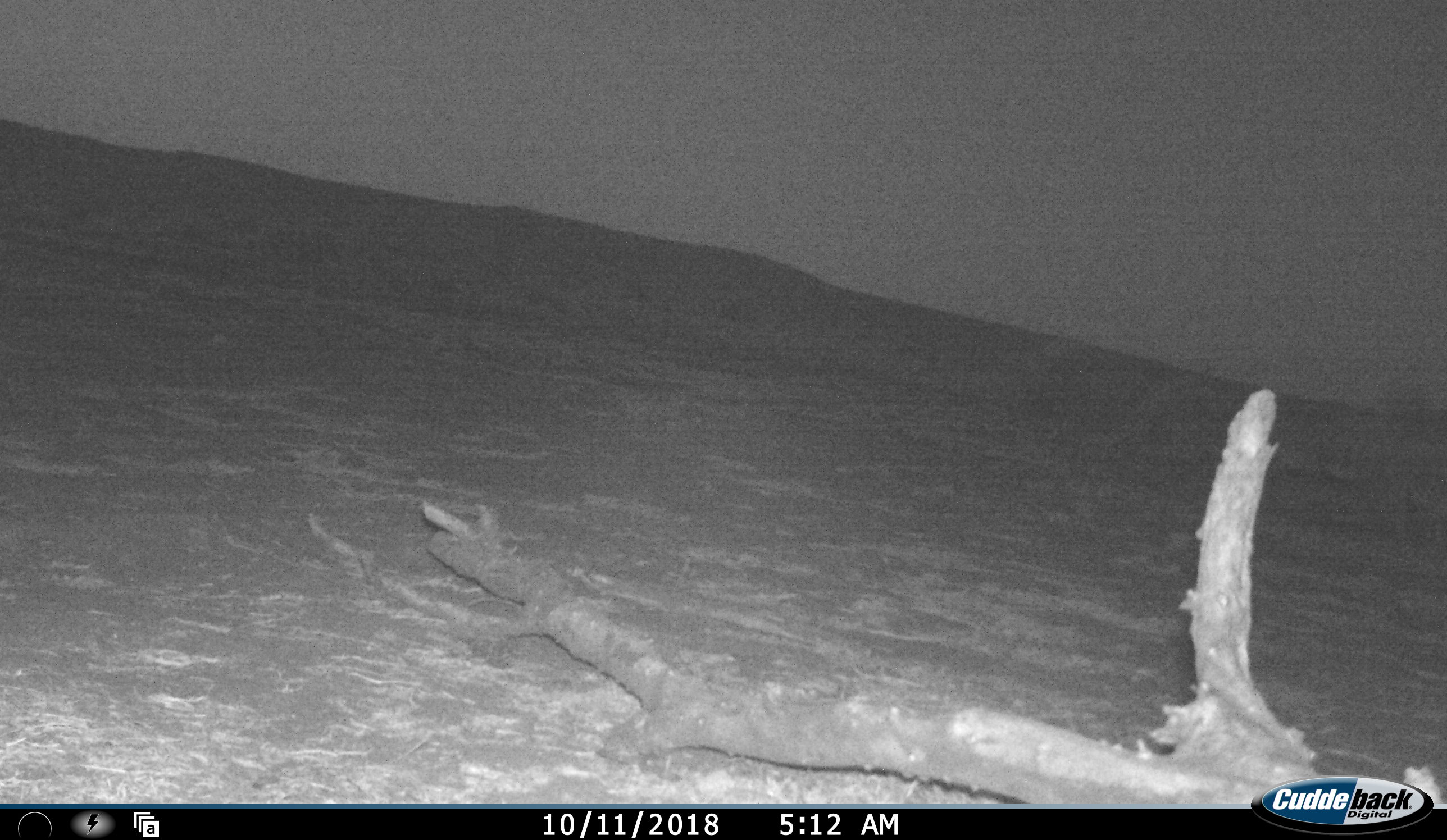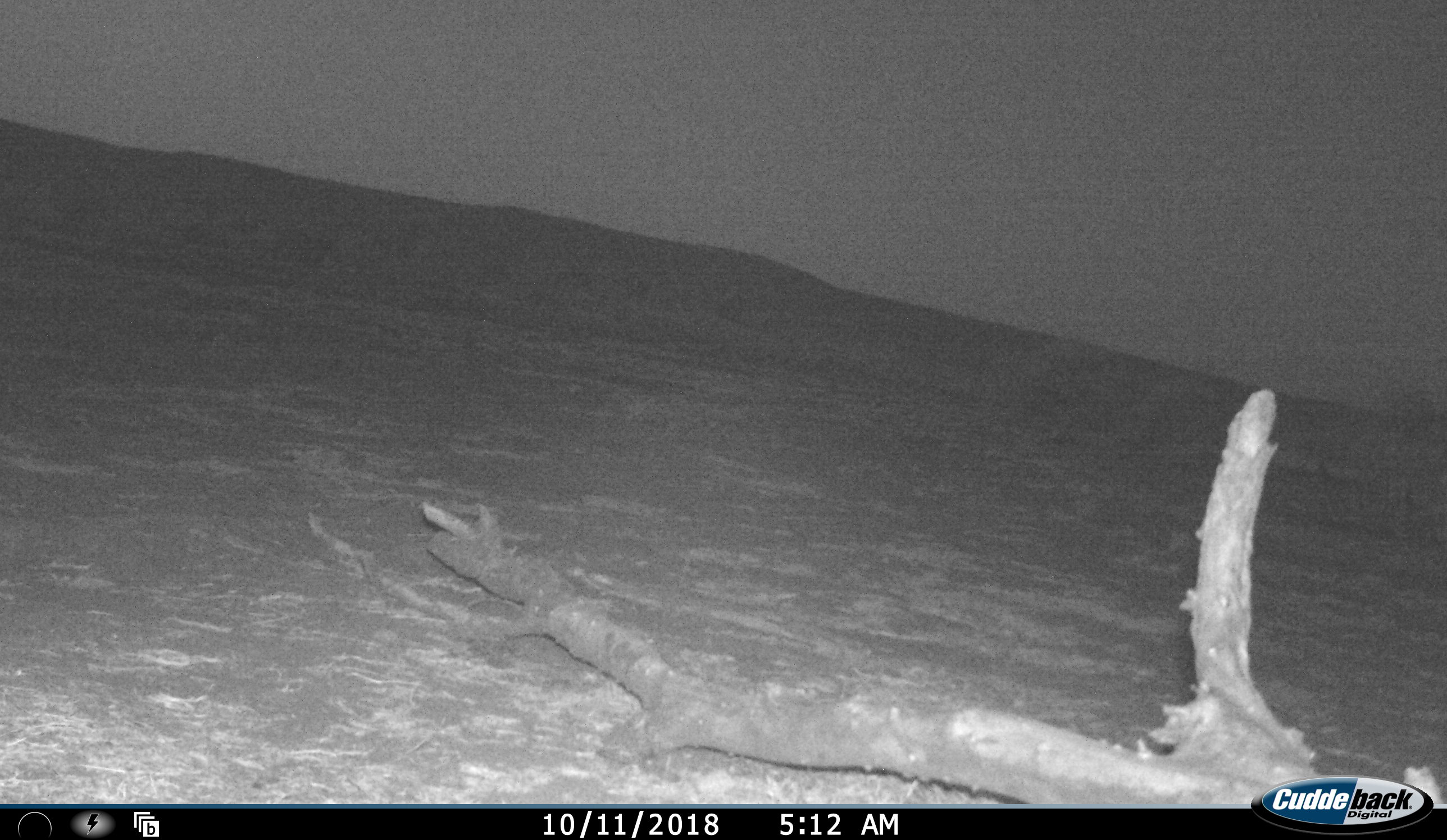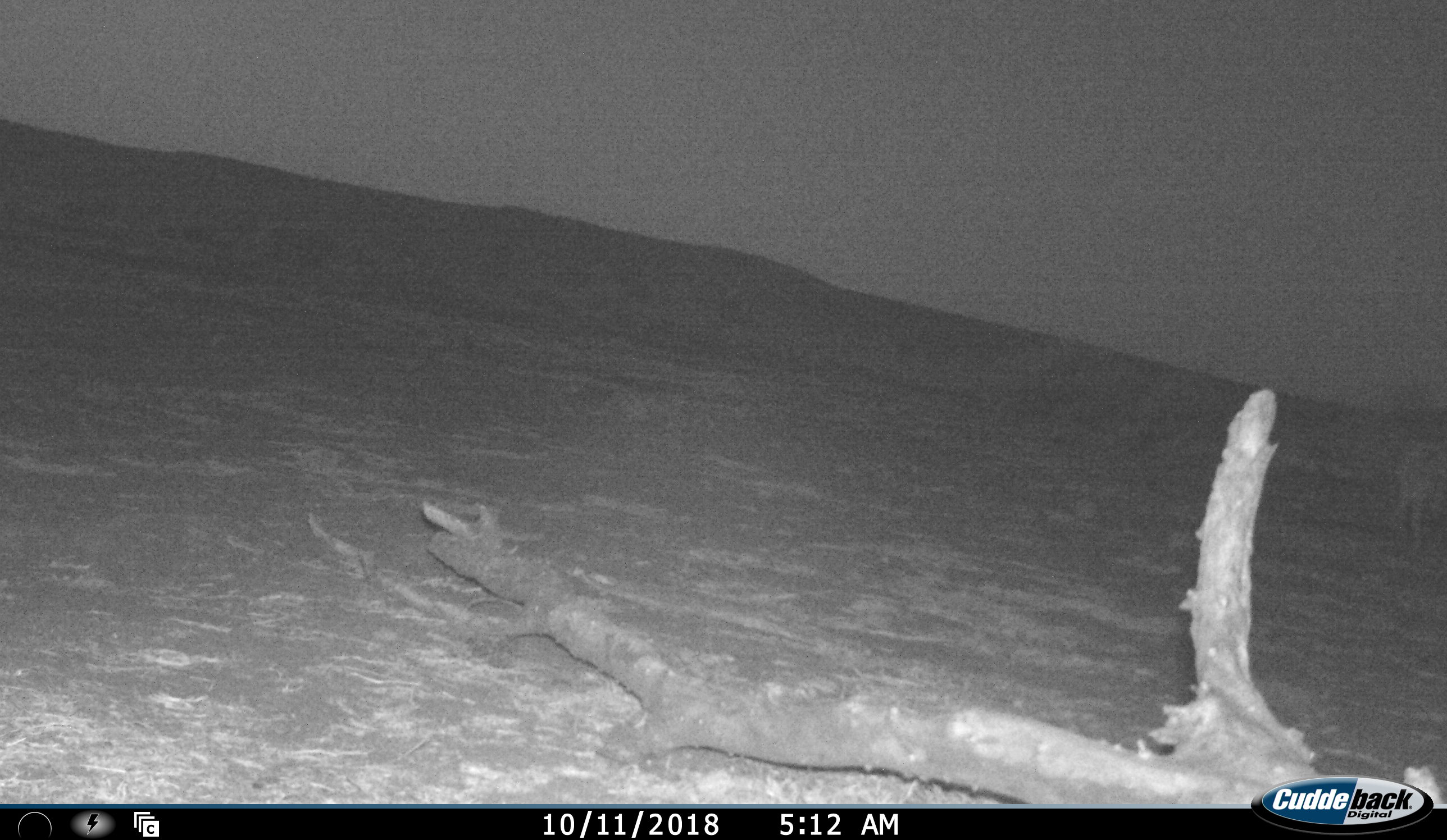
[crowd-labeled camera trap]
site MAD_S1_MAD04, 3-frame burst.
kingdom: Animalia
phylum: Chordata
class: Mammalia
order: Artiodactyla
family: Bovidae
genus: Aepyceros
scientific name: Aepyceros melampus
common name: impala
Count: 1.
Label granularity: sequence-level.